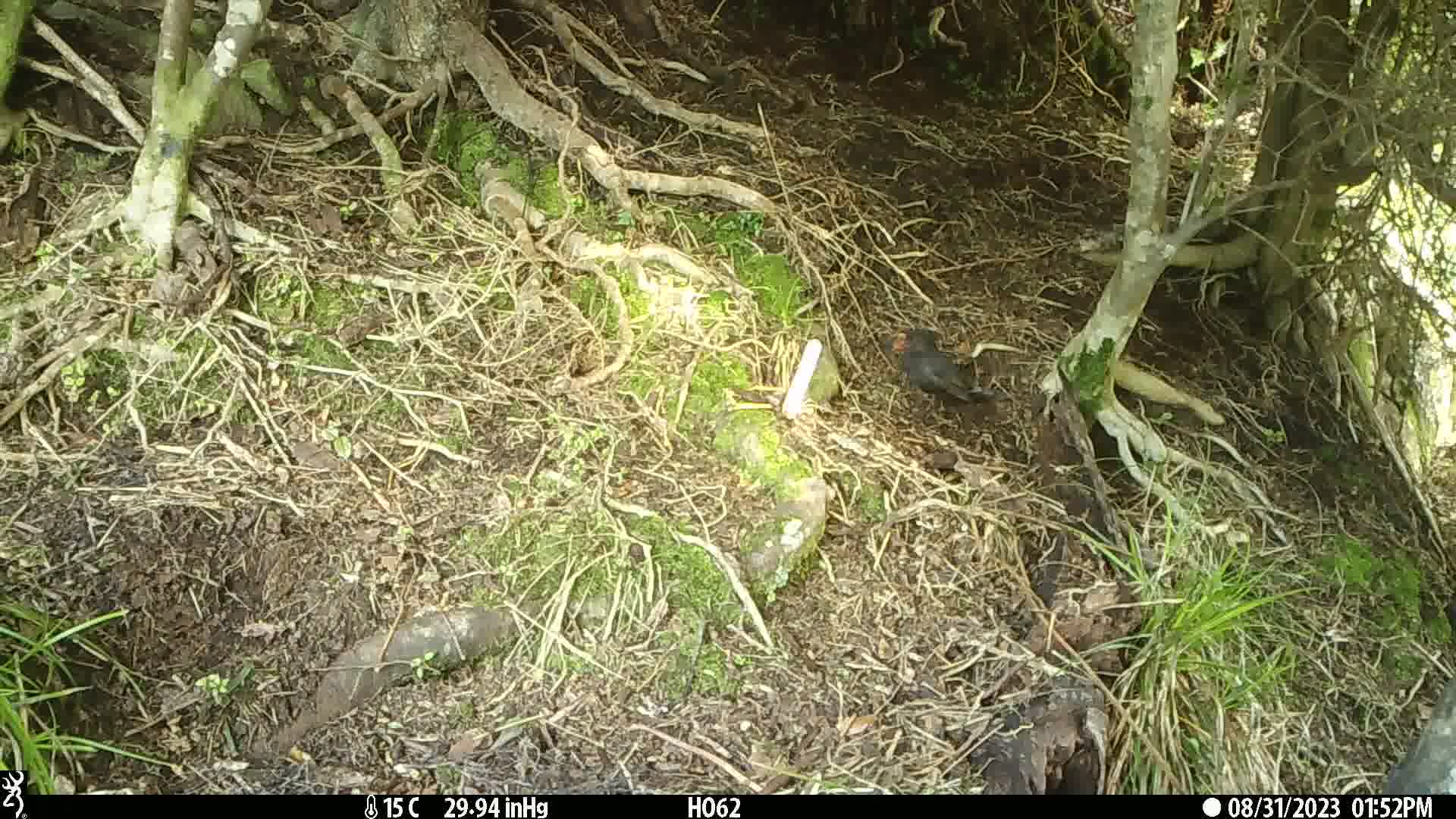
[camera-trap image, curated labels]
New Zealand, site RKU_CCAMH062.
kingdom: Animalia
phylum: Chordata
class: Aves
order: Passeriformes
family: Turdidae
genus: Turdus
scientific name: Turdus merula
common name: eurasian blackbird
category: blackbird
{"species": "blackbird (eurasian blackbird) (Turdus merula)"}